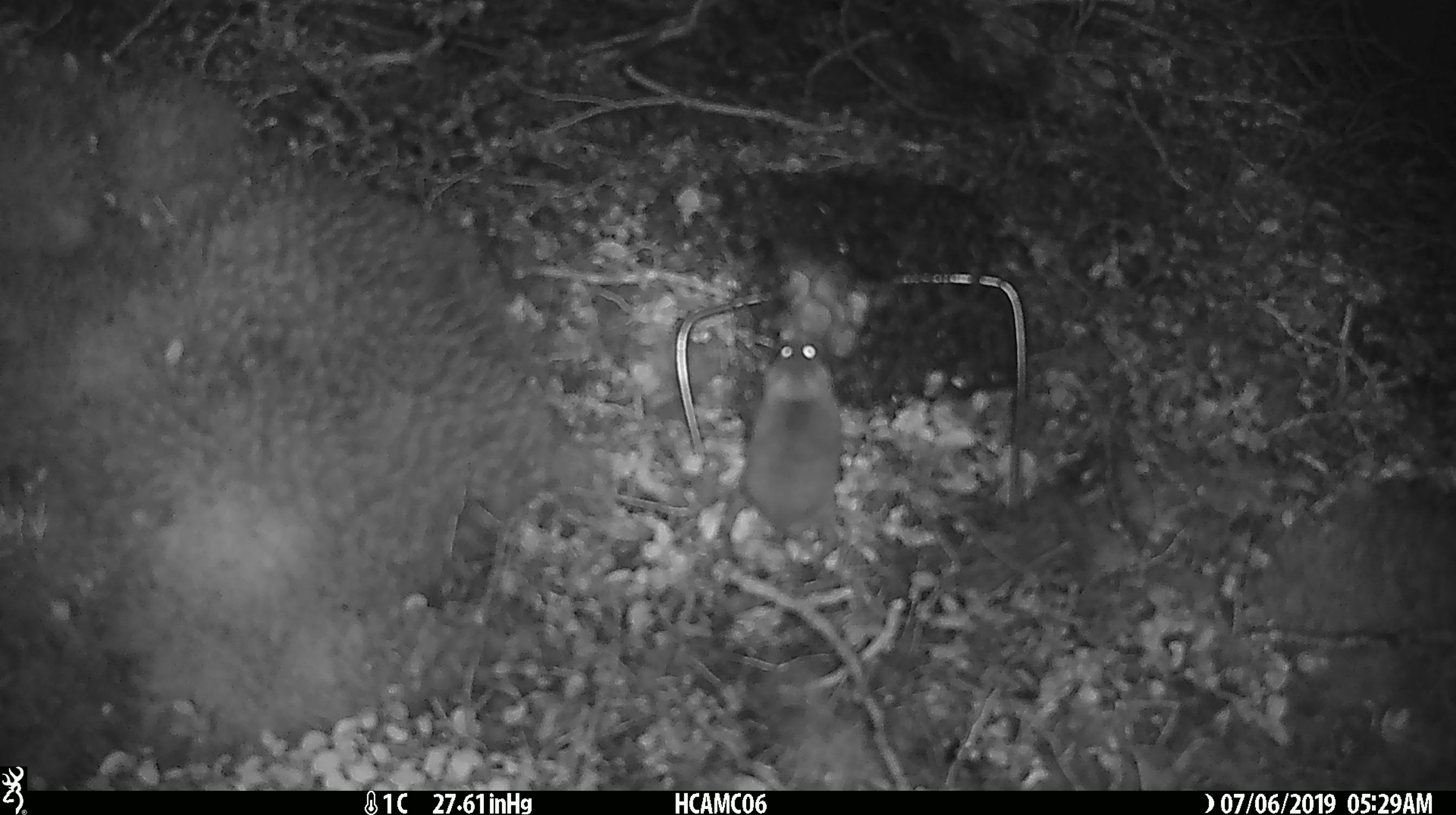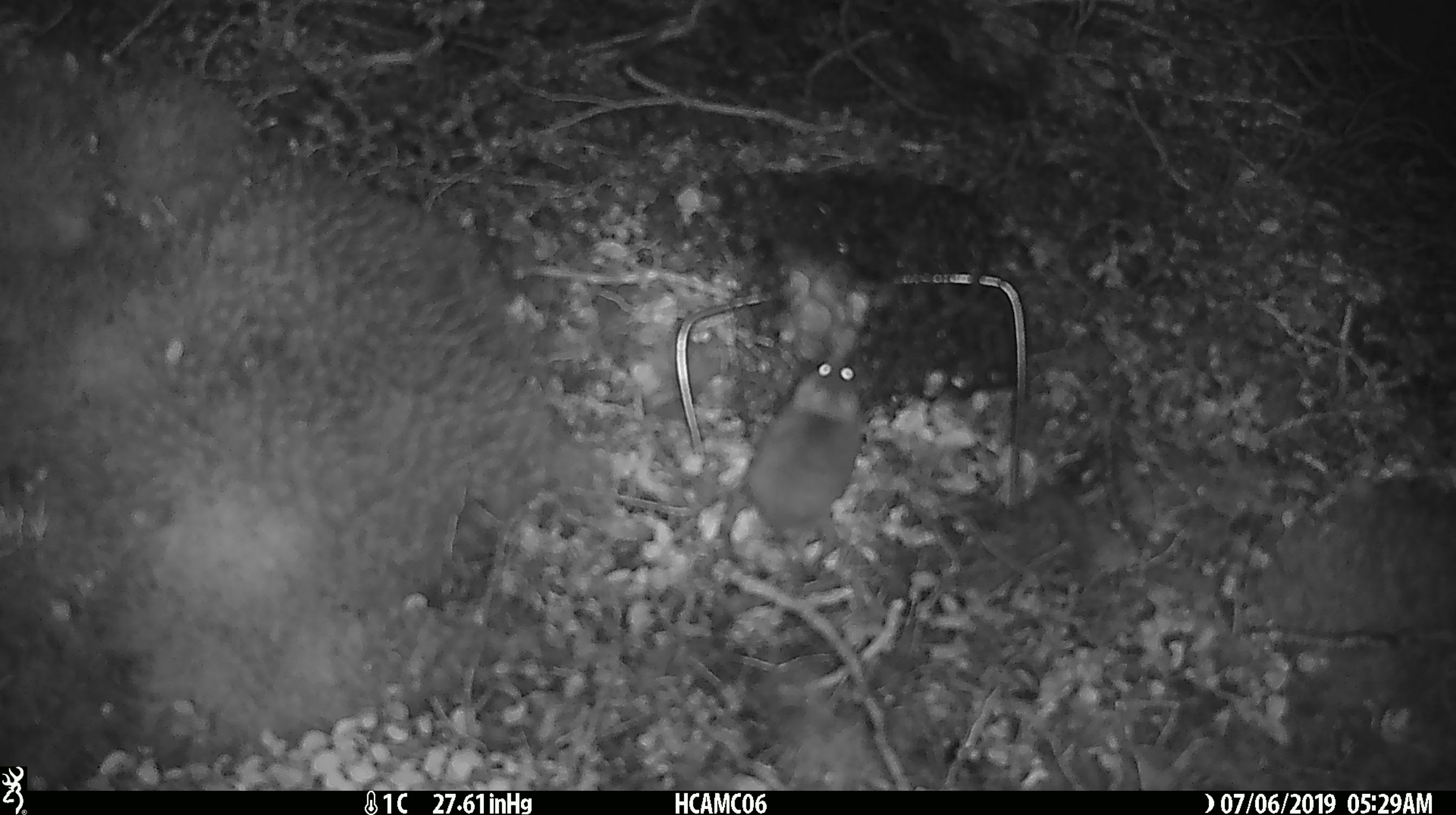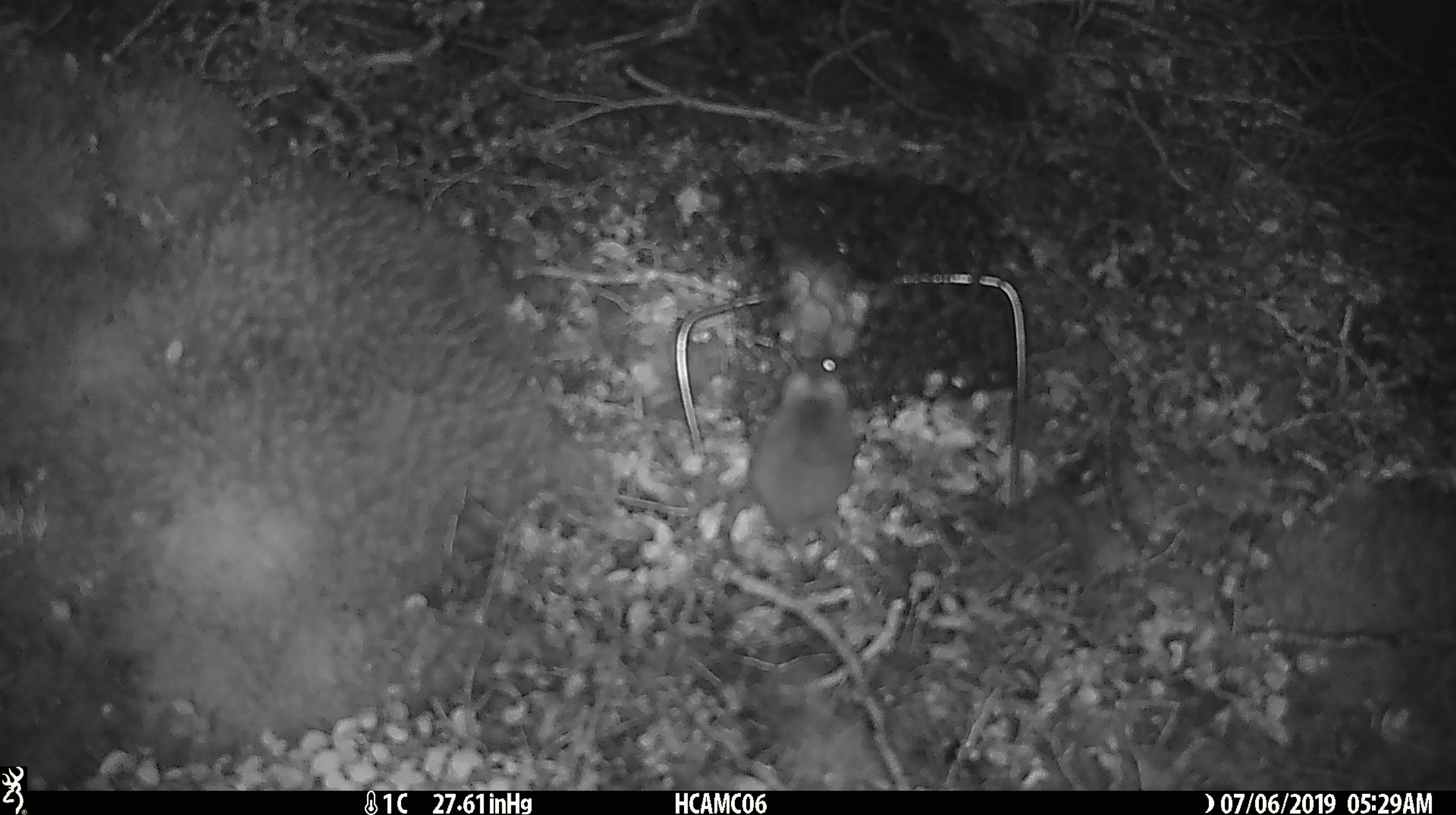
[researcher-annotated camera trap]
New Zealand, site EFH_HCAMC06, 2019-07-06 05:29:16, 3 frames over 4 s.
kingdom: Animalia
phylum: Chordata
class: Mammalia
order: Rodentia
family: Muridae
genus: Mus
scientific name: Mus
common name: mouse